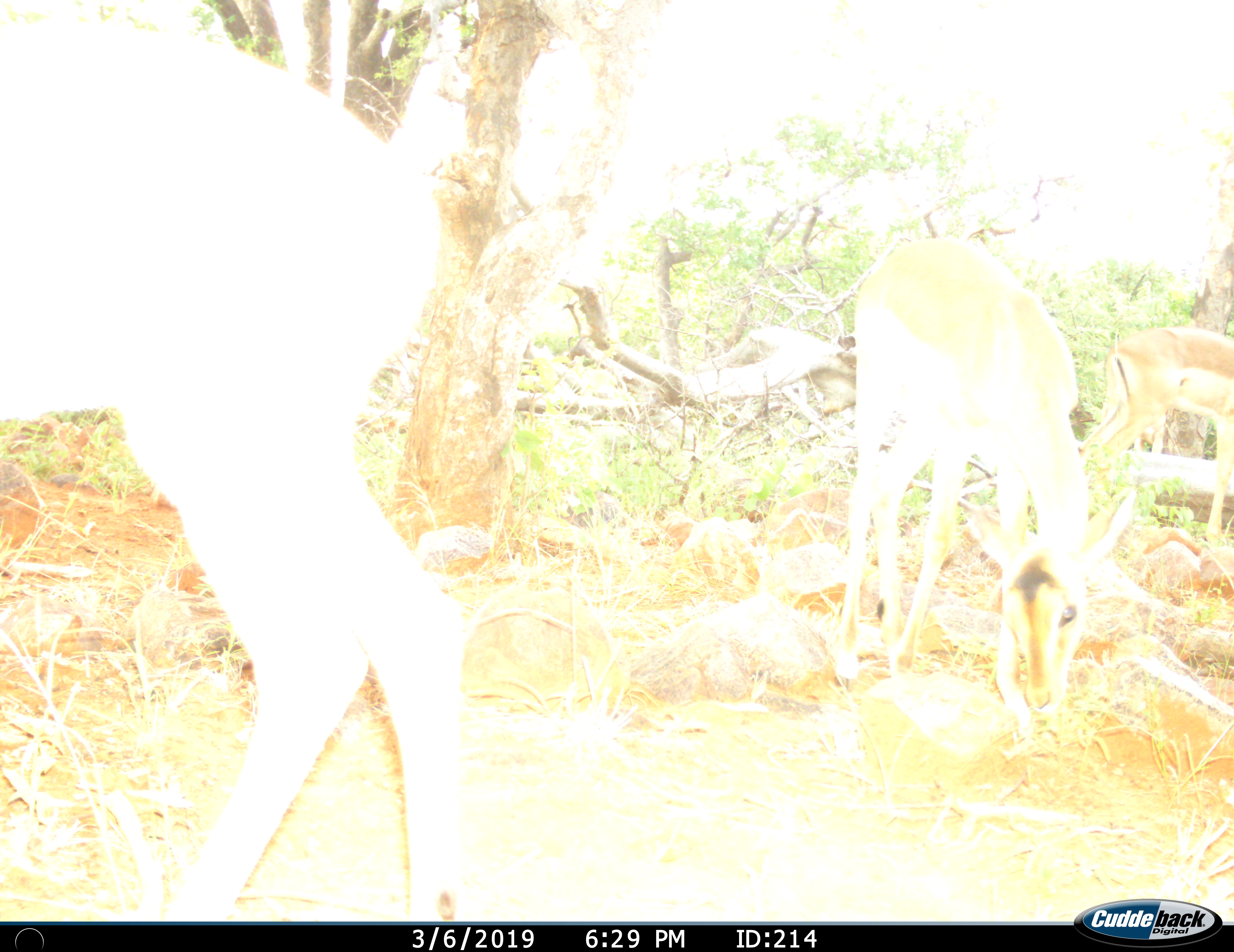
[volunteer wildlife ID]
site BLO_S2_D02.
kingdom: Animalia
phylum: Chordata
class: Mammalia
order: Artiodactyla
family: Bovidae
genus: Aepyceros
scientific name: Aepyceros melampus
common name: impala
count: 3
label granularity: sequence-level